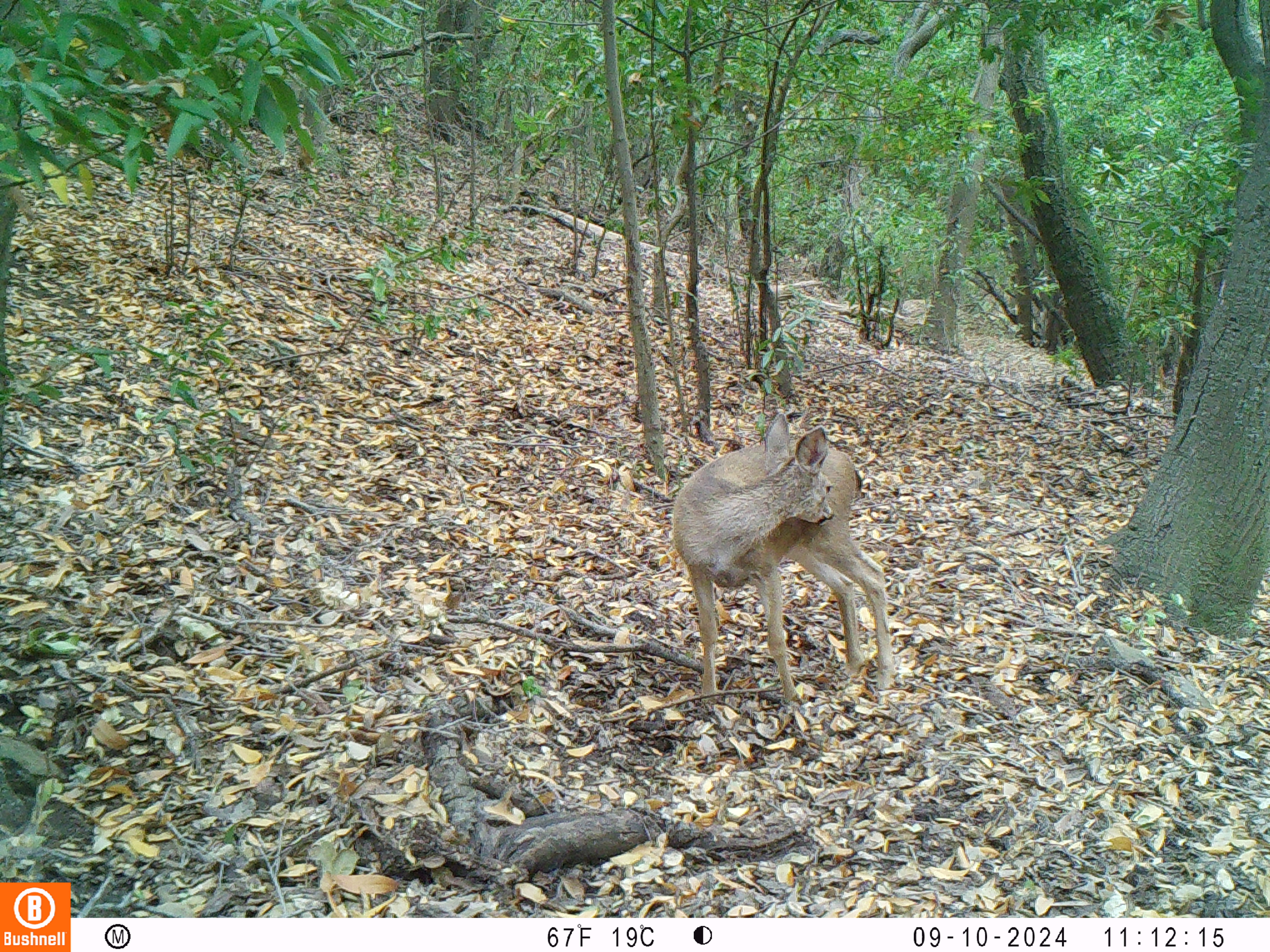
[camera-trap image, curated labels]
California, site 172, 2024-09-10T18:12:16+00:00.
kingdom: Animalia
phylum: Chordata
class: Mammalia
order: Artiodactyla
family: Cervidae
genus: Odocoileus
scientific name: Odocoileus hemionus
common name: mule deer